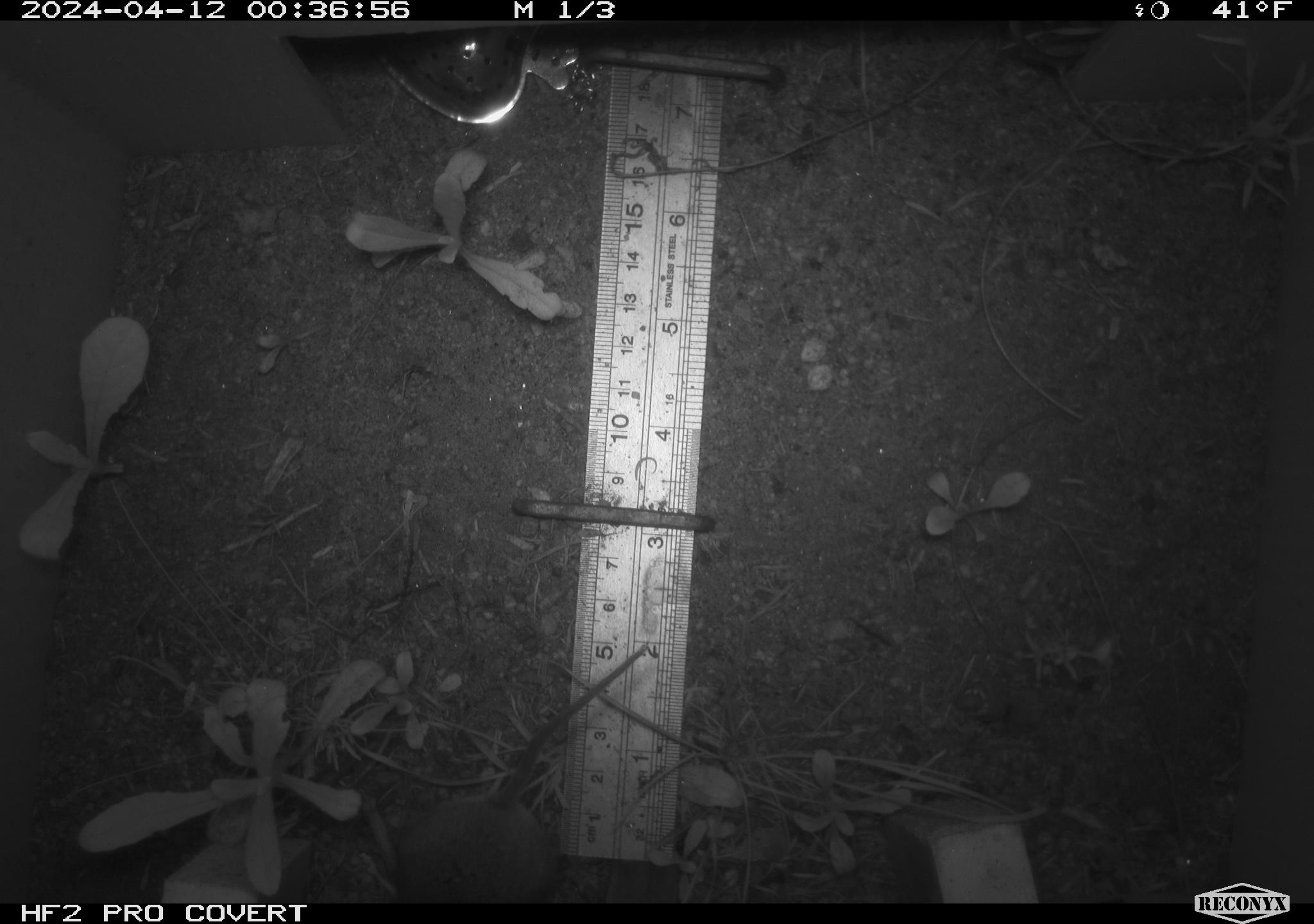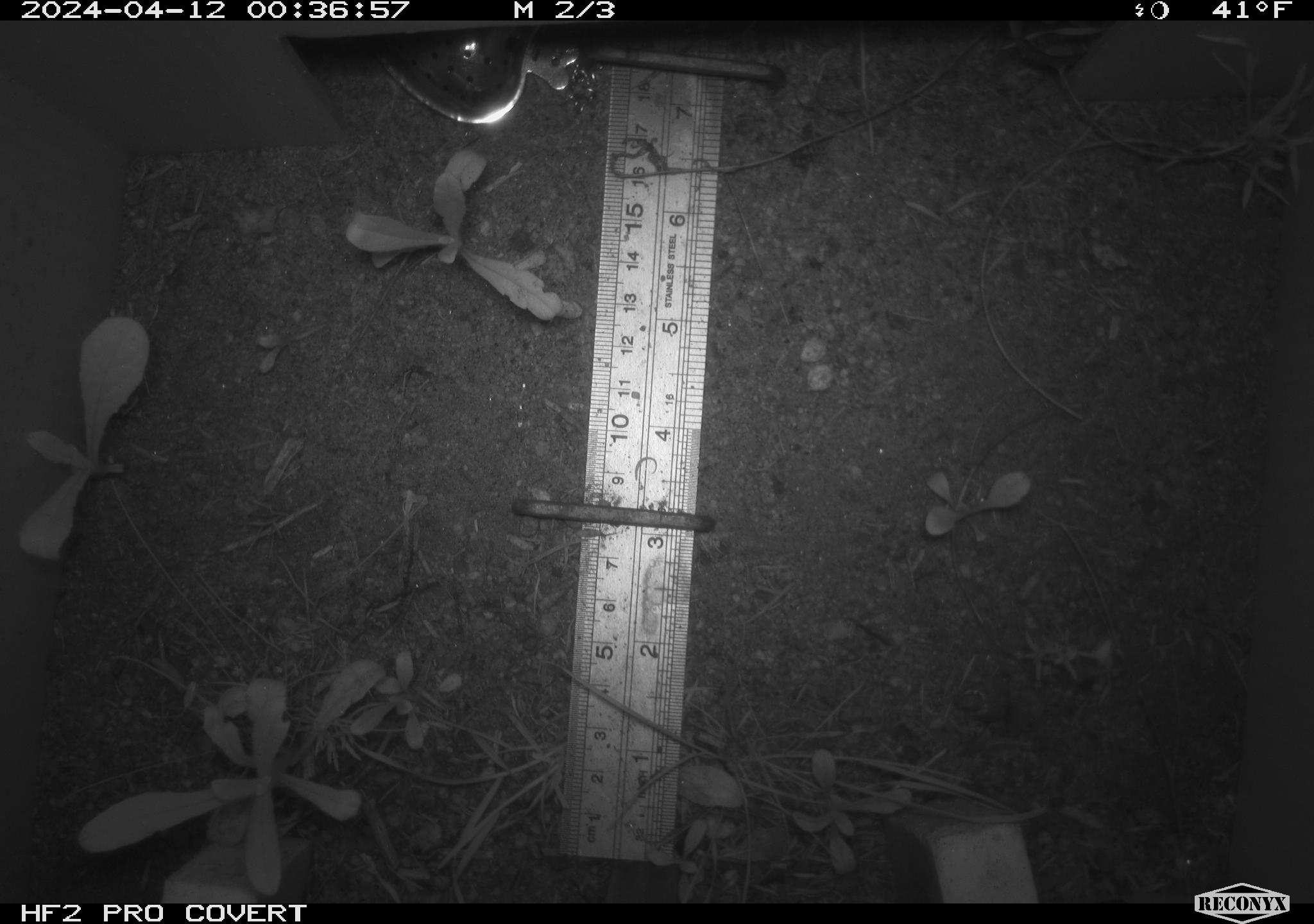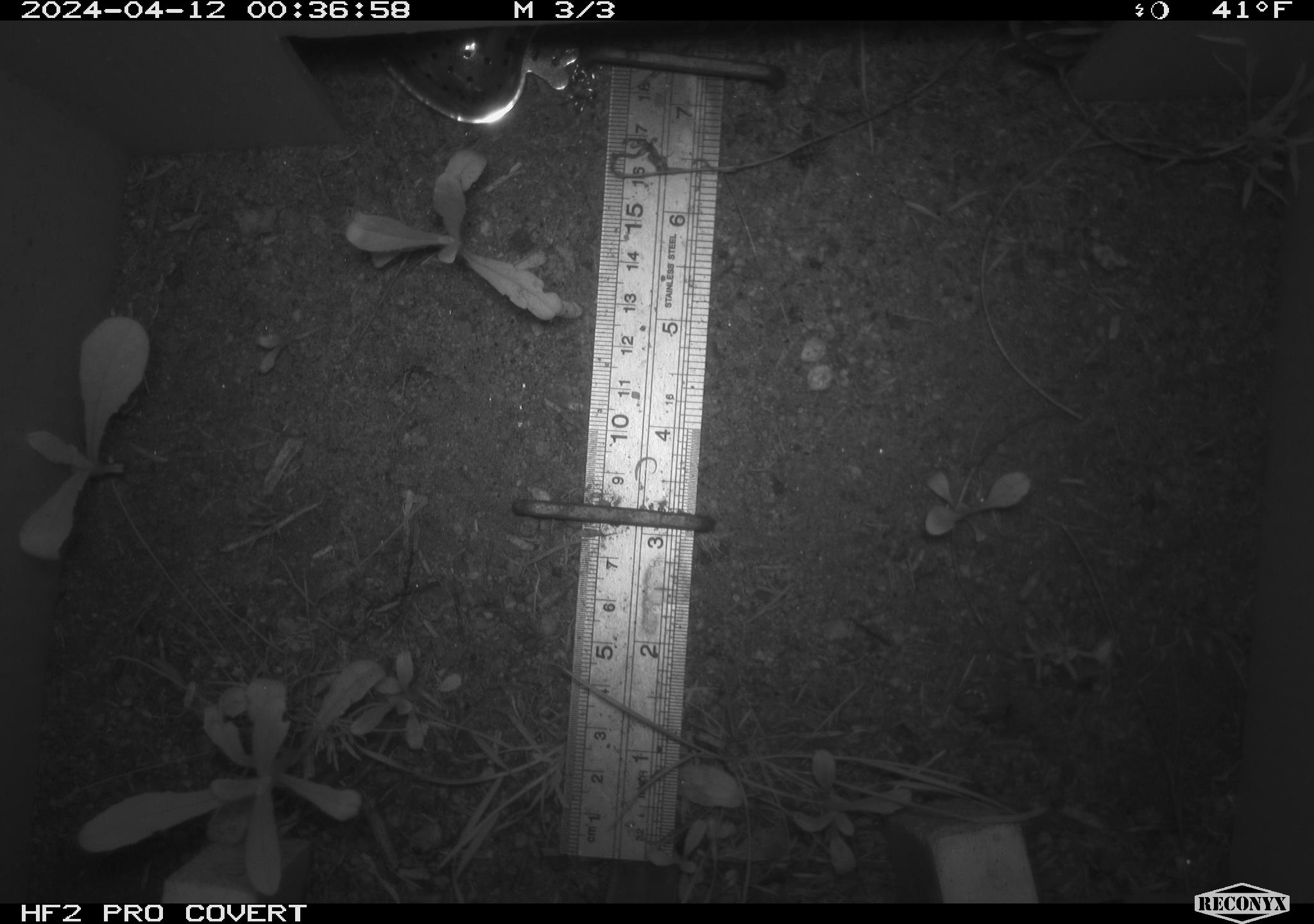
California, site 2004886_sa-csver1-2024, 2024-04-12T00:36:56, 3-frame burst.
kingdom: Animalia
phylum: Chordata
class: Mammalia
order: Rodentia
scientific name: Rodentia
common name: rodent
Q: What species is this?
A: Rodent (Rodentia).